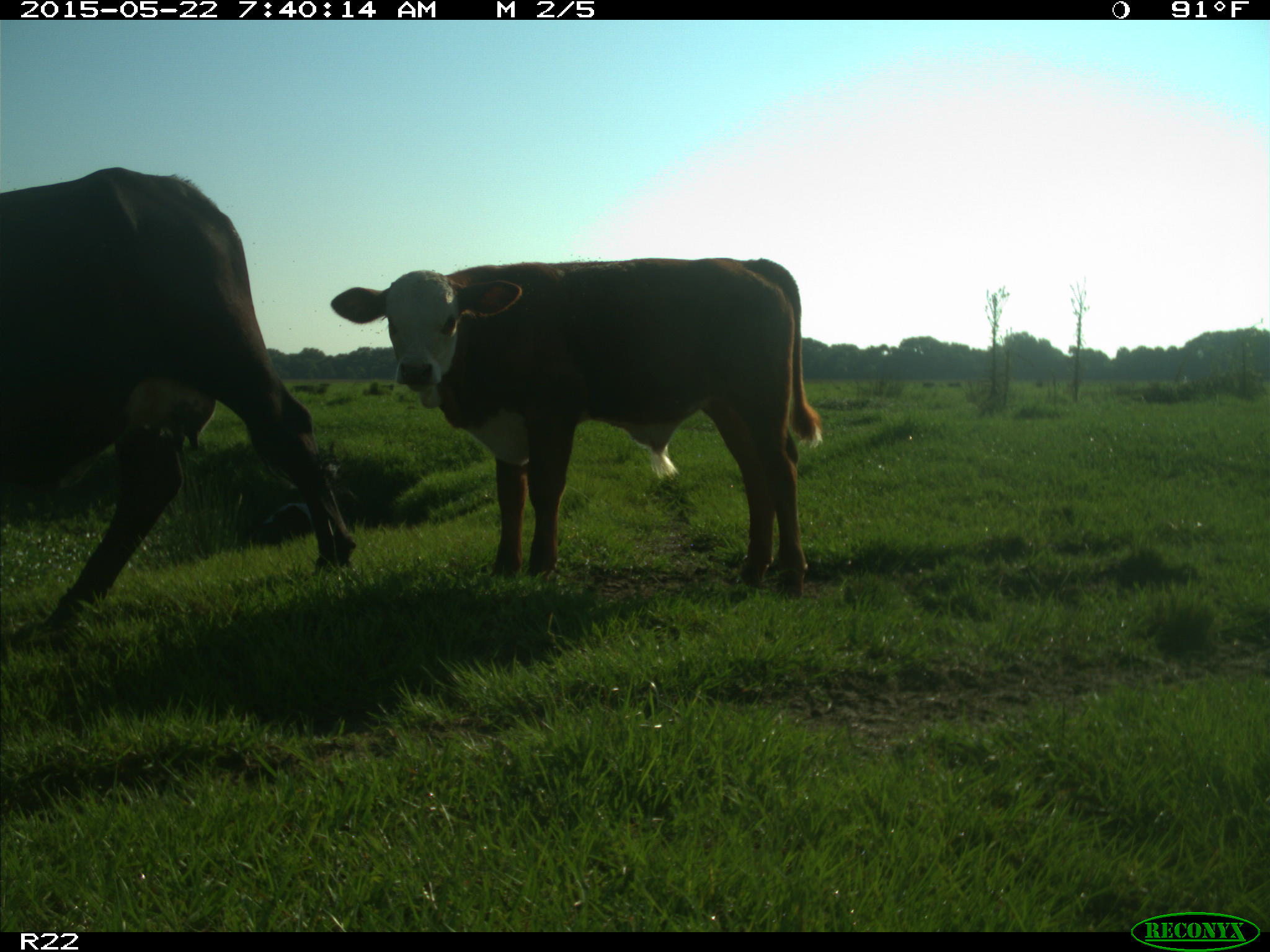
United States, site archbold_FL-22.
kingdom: Animalia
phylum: Chordata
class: Mammalia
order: Artiodactyla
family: Bovidae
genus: Bos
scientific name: Bos taurus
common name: domestic cow